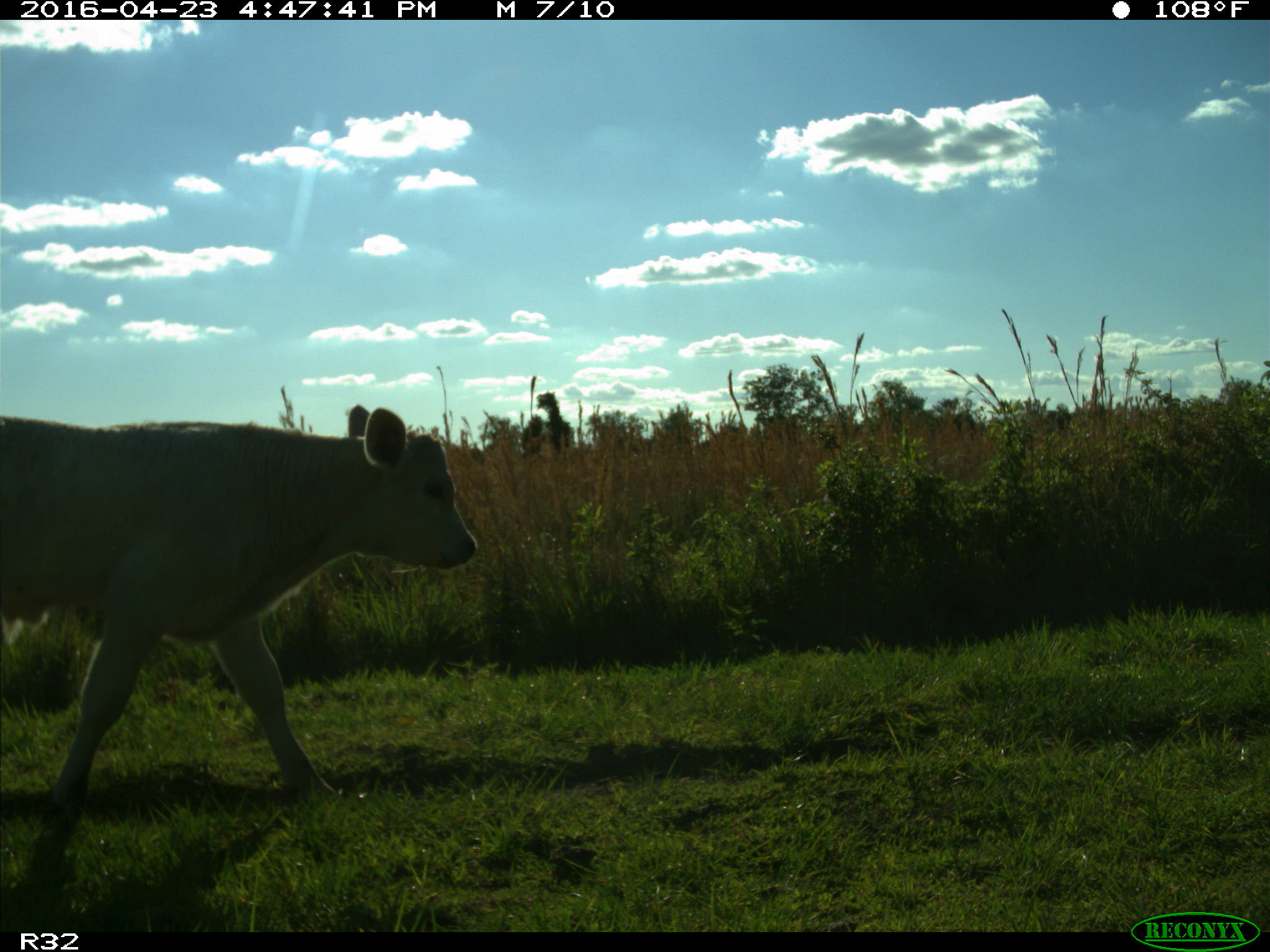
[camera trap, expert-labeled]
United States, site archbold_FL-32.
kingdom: Animalia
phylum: Chordata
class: Mammalia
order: Artiodactyla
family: Bovidae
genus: Bos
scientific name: Bos taurus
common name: domestic cow